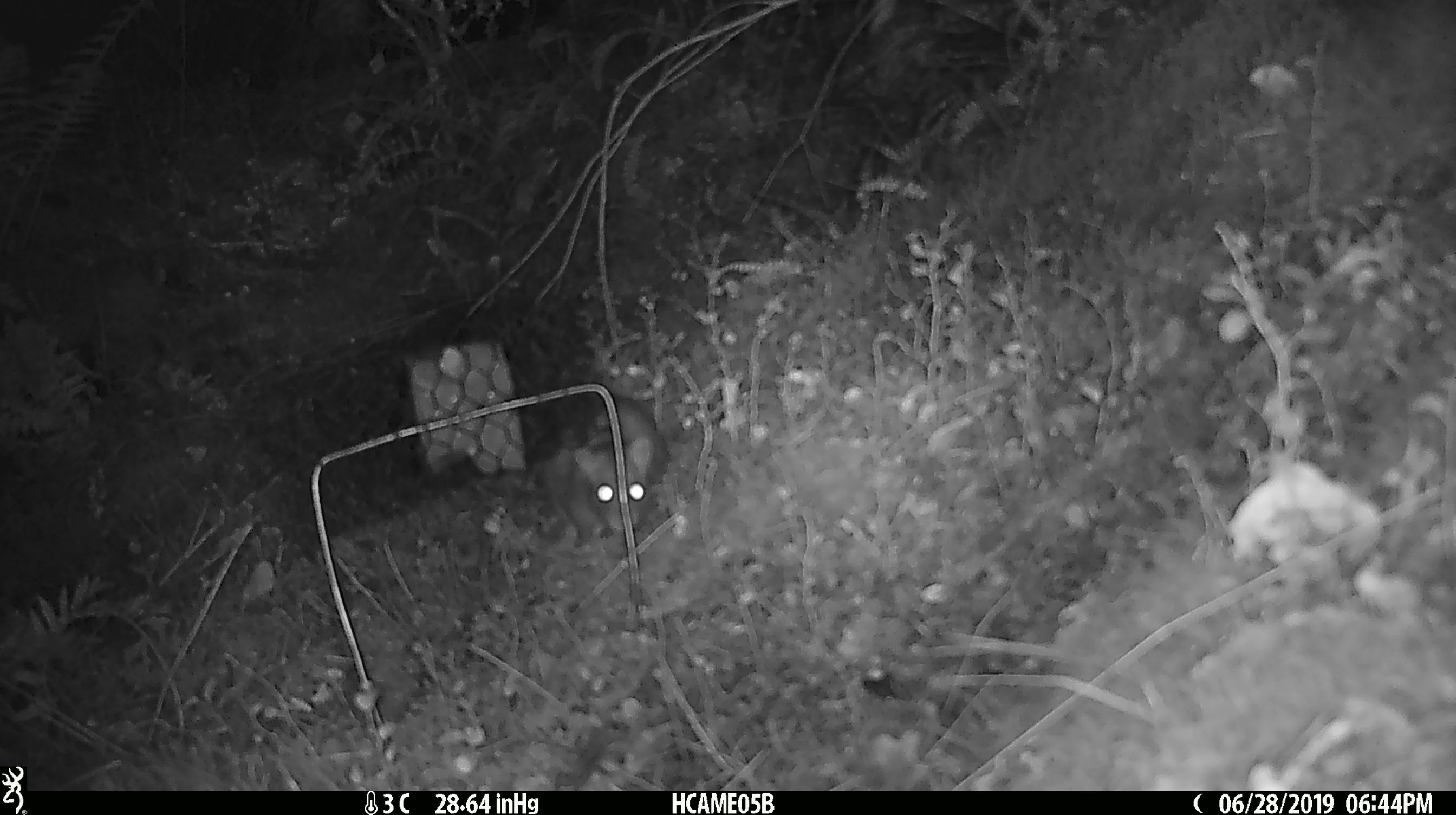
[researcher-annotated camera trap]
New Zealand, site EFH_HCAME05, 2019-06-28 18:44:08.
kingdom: Animalia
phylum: Chordata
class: Mammalia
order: Rodentia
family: Muridae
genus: Rattus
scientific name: Rattus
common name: rat